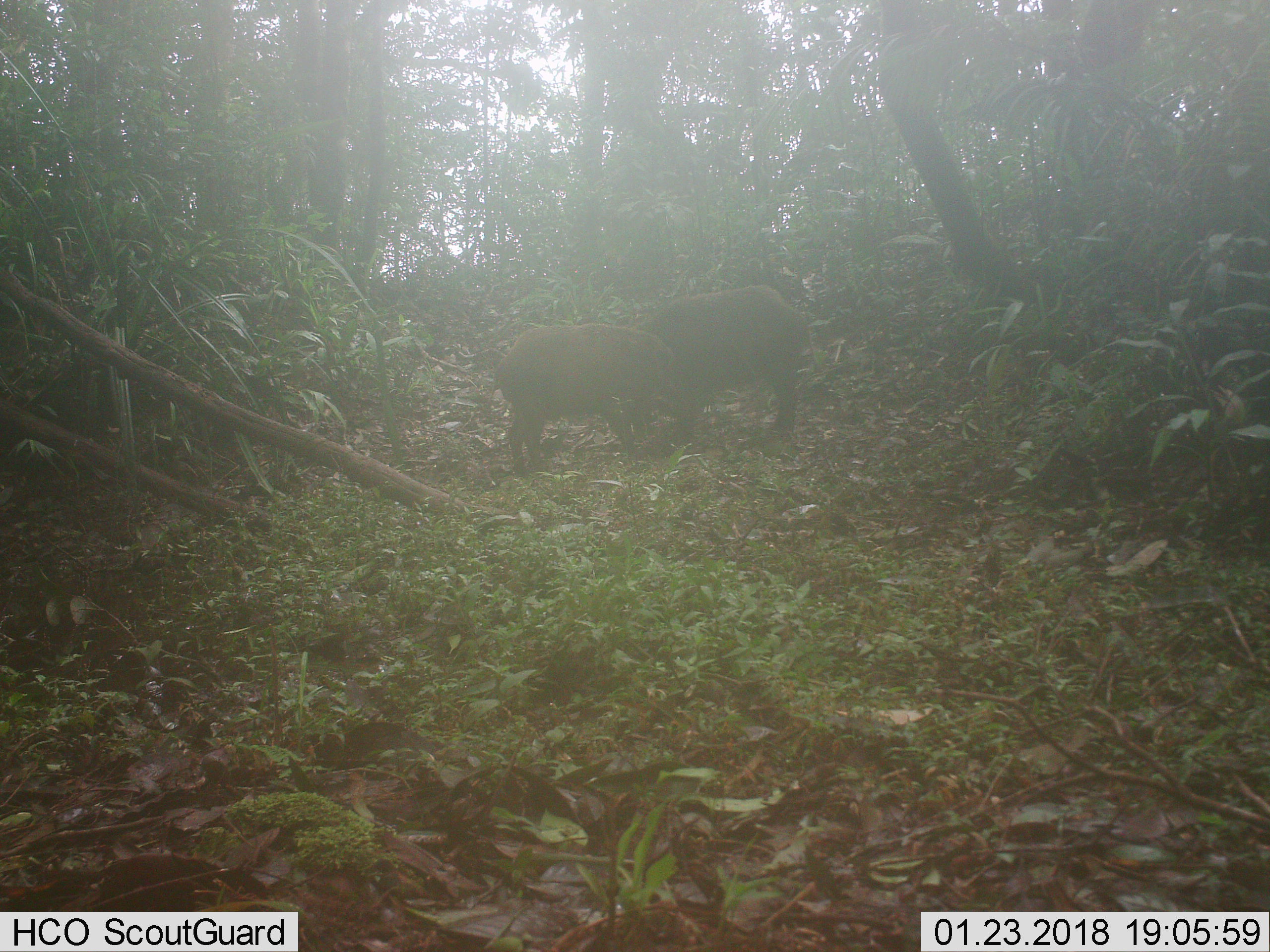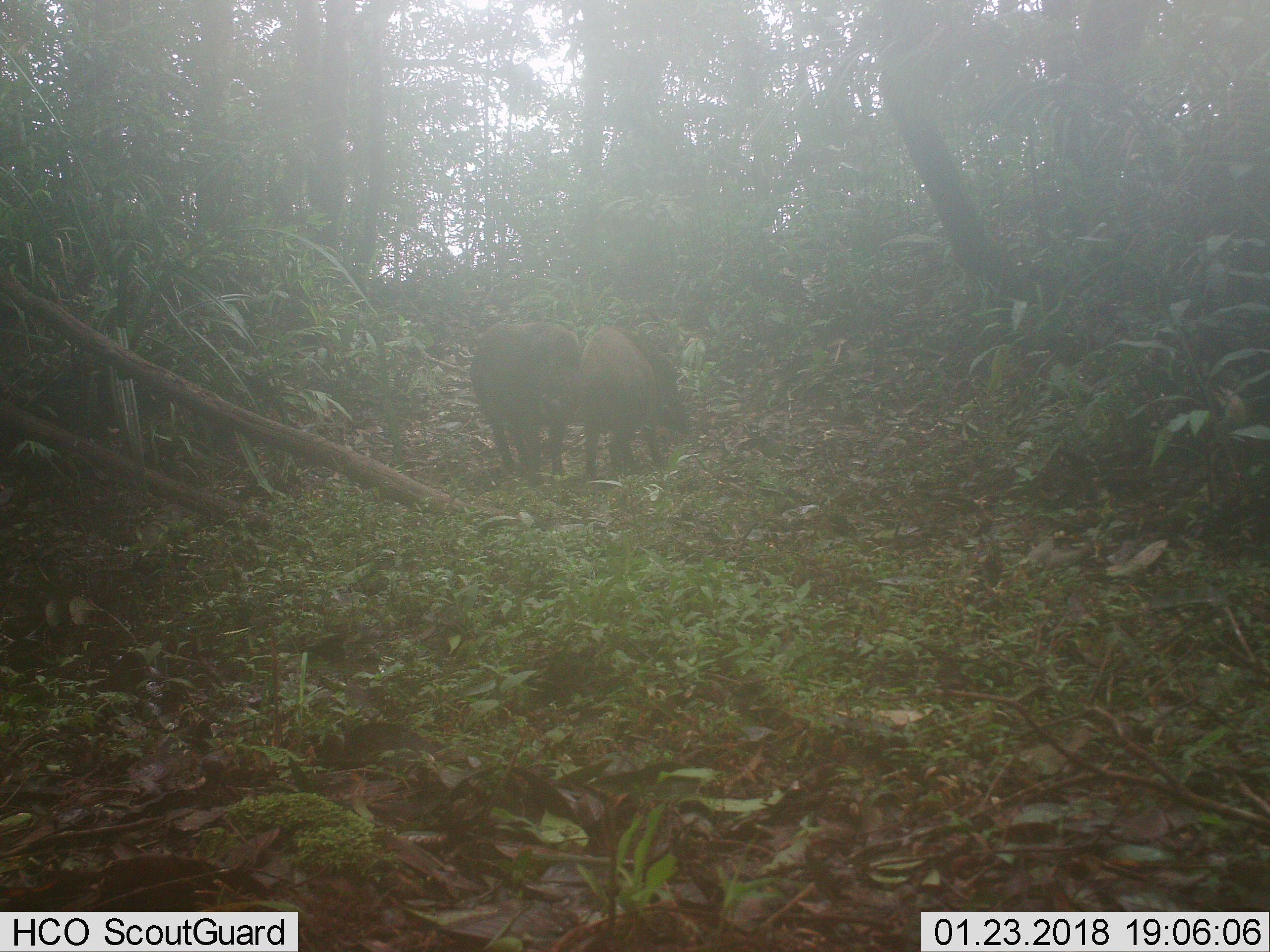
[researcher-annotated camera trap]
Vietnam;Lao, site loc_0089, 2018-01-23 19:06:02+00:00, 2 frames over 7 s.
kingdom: Animalia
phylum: Chordata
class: Mammalia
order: Artiodactyla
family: Suidae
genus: Sus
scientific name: Sus scrofa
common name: eurasian wild pig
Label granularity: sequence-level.